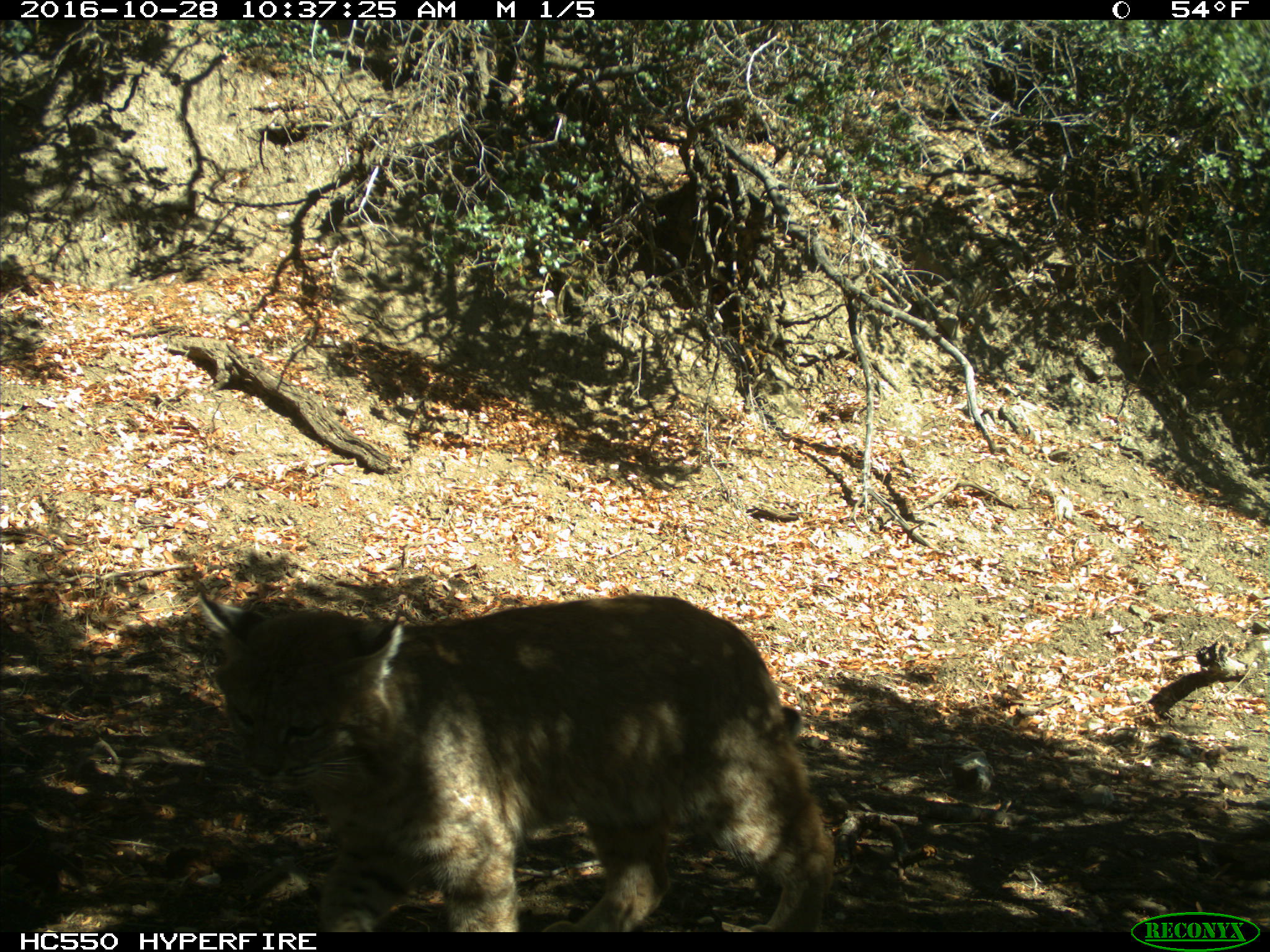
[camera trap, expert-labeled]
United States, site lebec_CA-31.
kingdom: Animalia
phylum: Chordata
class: Mammalia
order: Carnivora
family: Felidae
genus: Lynx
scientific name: Lynx rufus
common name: bobcat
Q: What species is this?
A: Lynx rufus (bobcat).